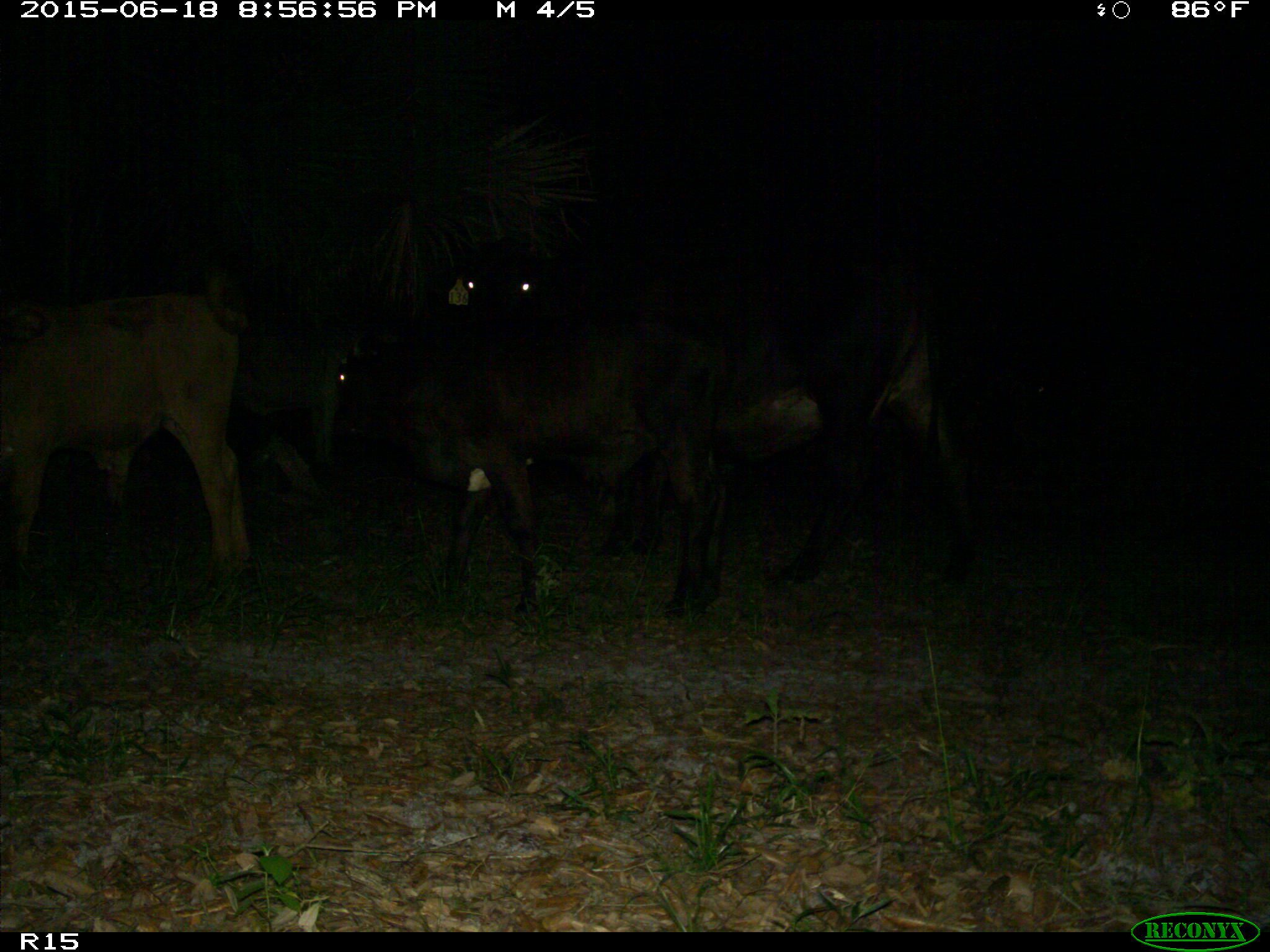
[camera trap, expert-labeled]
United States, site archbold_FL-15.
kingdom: Animalia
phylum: Chordata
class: Mammalia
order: Artiodactyla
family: Bovidae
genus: Bos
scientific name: Bos taurus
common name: domestic cow